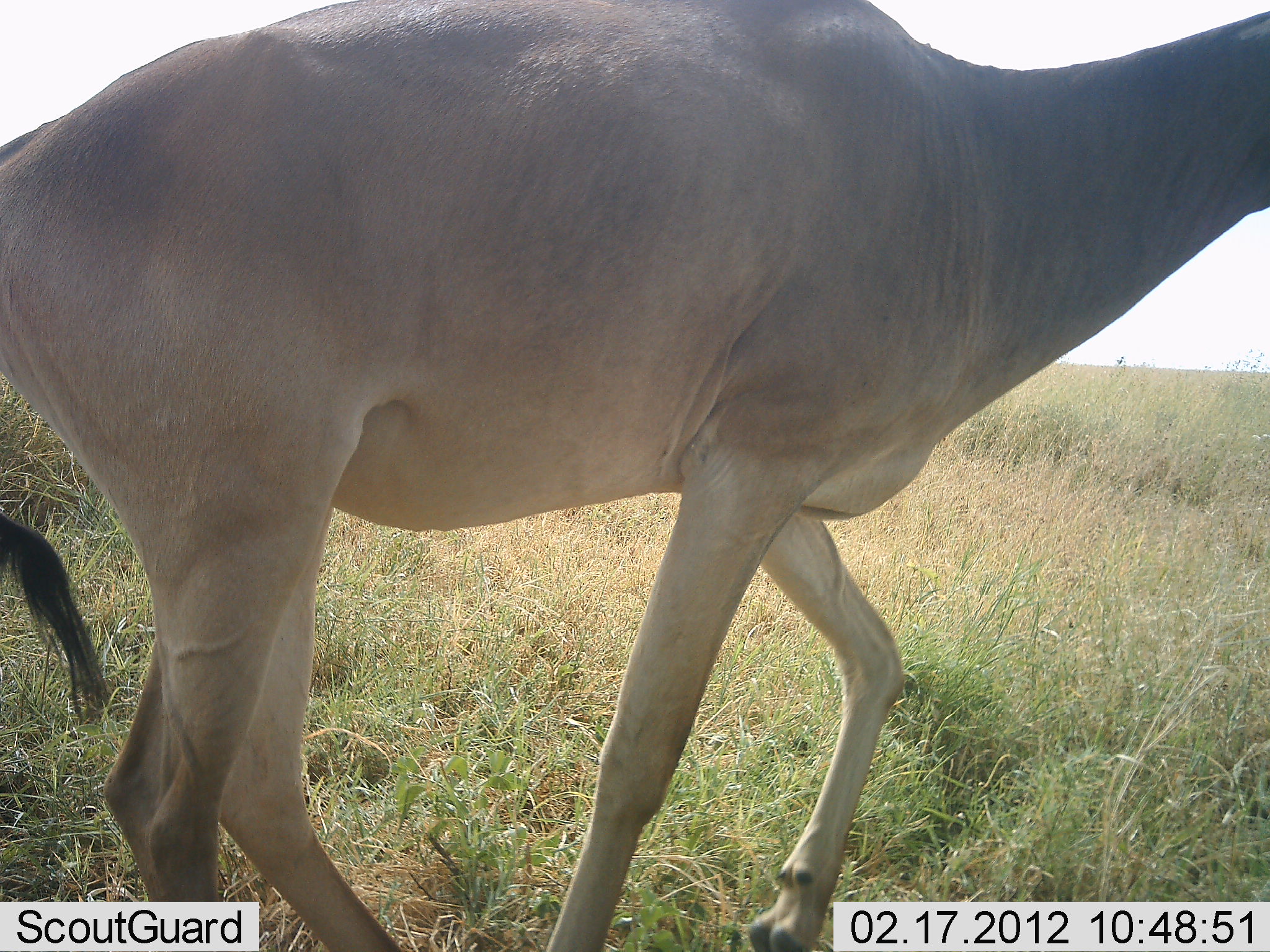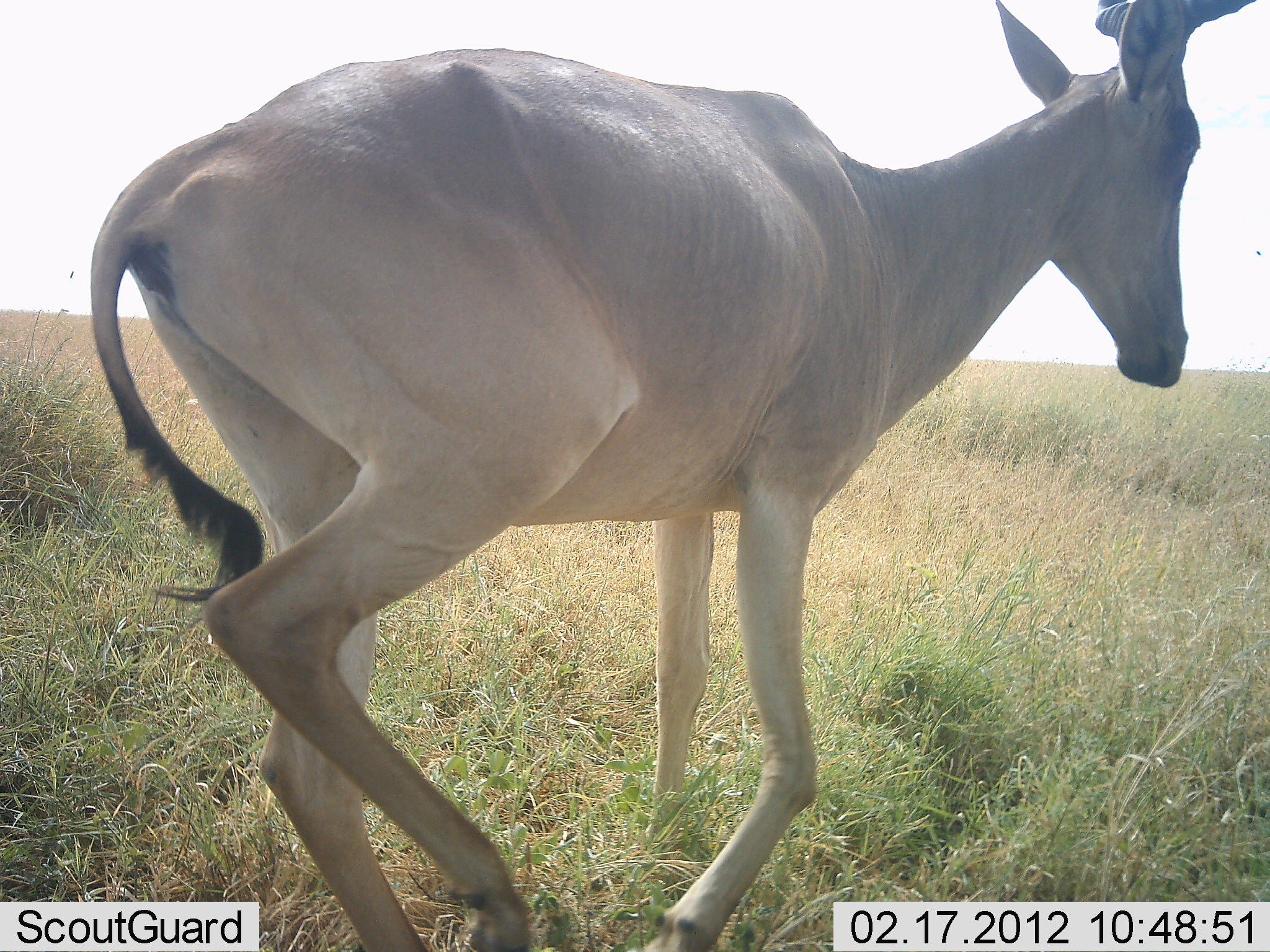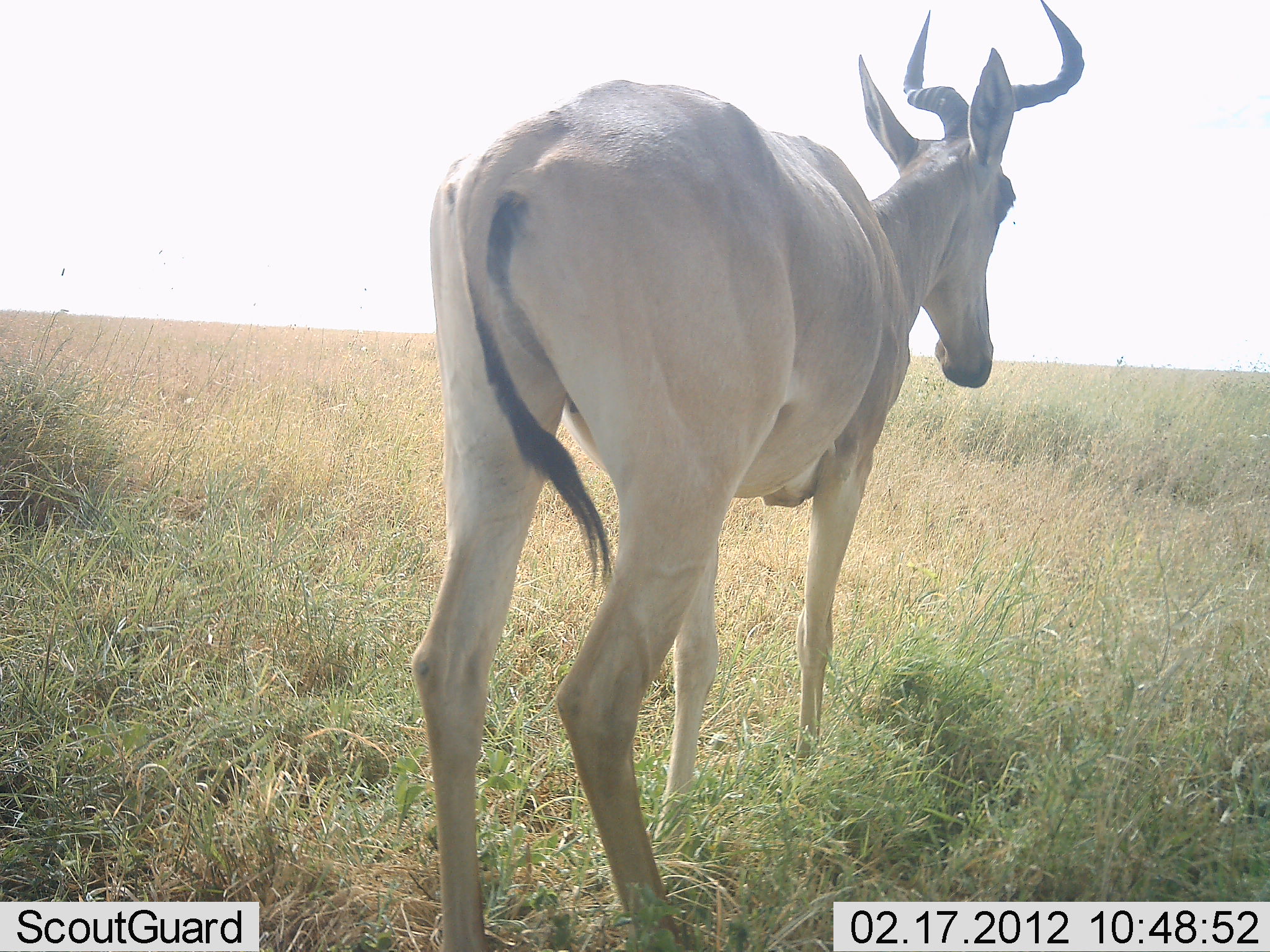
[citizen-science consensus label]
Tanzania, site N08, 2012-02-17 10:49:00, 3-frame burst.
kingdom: Animalia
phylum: Chordata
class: Mammalia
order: Artiodactyla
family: Bovidae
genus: Alcelaphus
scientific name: Alcelaphus buselaphus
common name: hartebeest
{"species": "hartebeest (Alcelaphus buselaphus)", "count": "1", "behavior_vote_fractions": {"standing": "17%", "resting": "0%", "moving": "83%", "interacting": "0%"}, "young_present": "0%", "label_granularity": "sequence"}